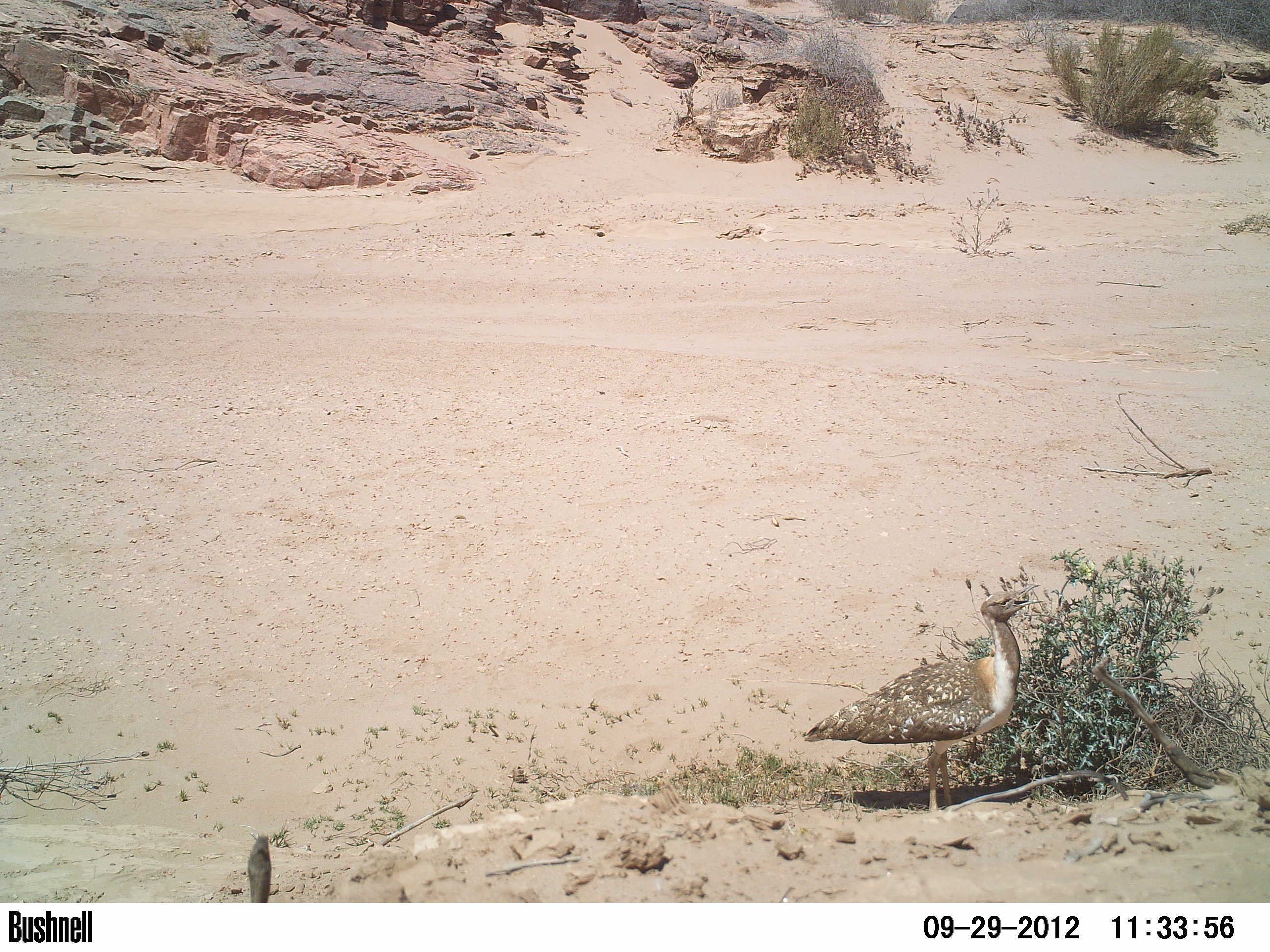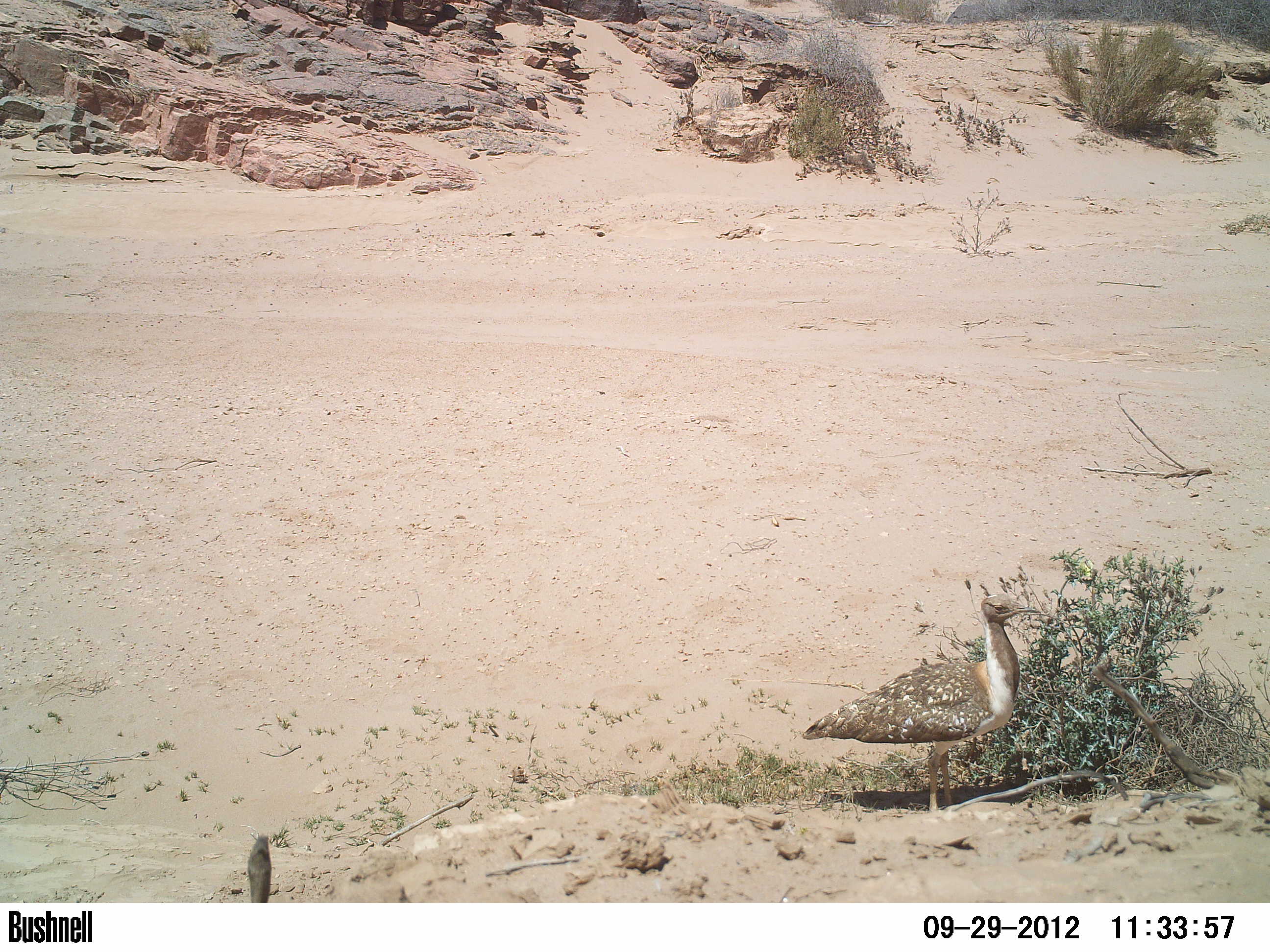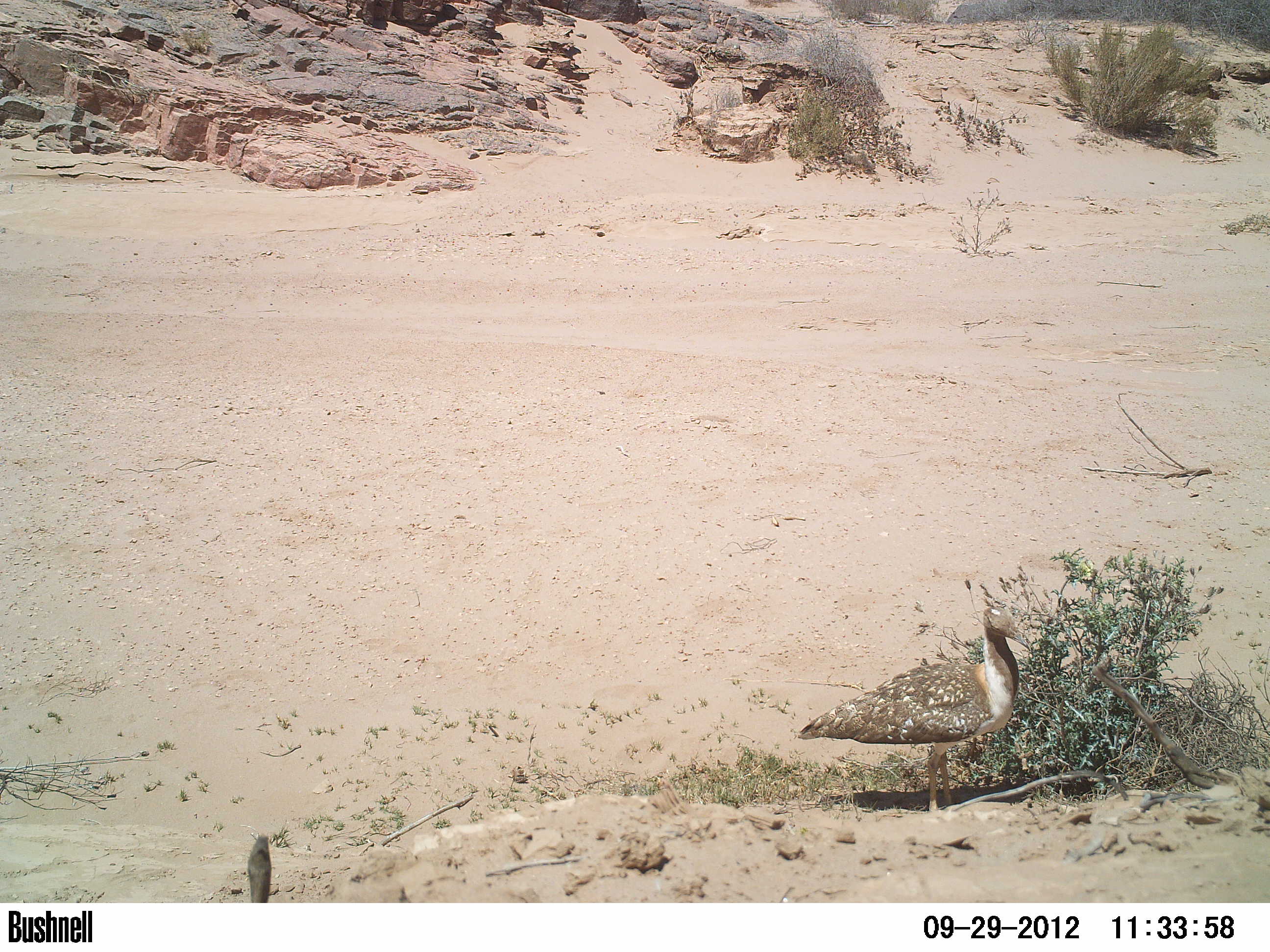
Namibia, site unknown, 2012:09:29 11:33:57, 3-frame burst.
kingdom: Animalia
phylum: Chordata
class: Aves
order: Otidiformes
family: Otididae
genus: Neotis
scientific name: Neotis ludwigii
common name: ludwig's bustard